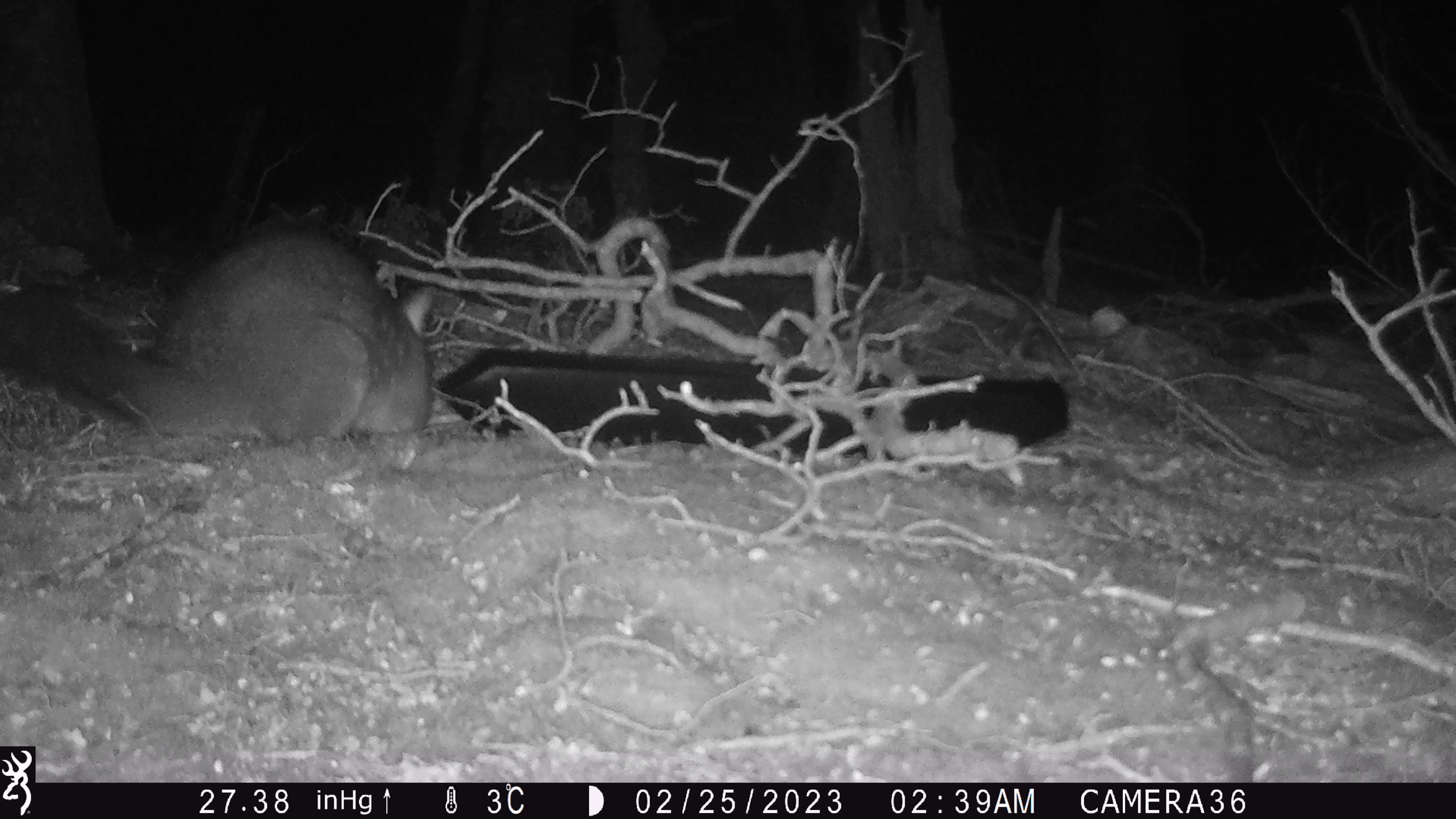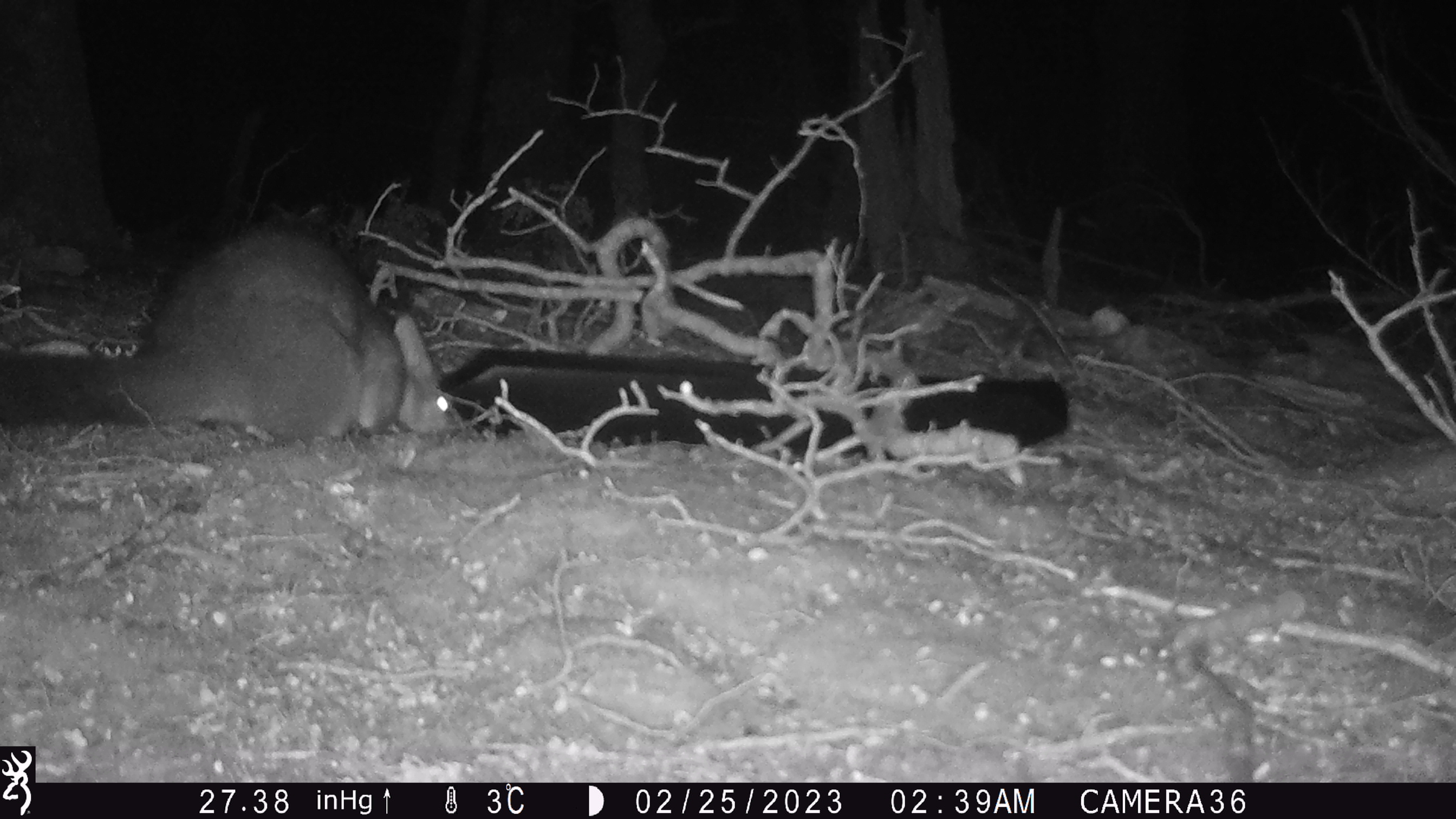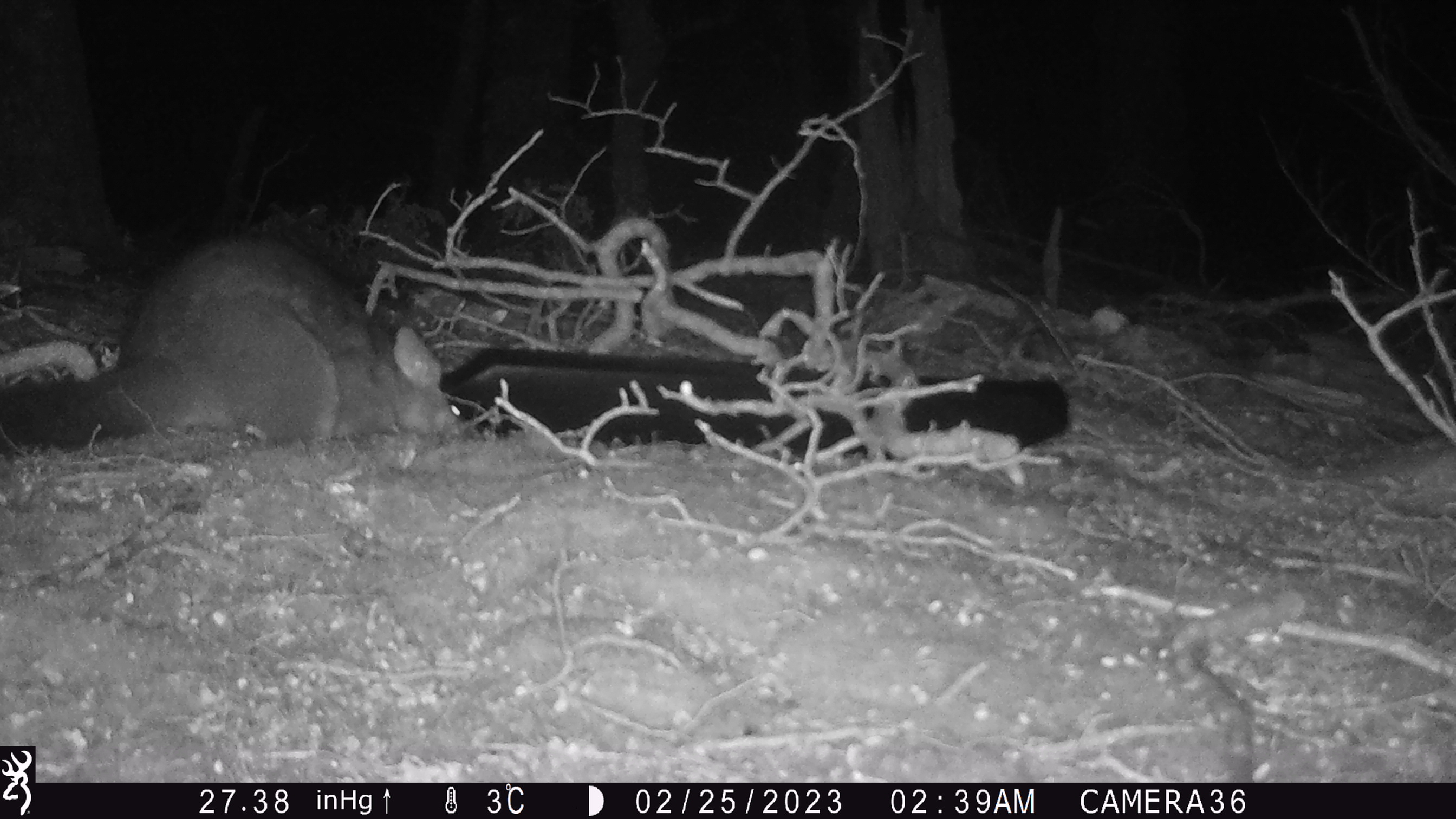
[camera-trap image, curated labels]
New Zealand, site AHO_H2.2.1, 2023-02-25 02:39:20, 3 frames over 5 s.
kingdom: Animalia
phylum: Chordata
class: Mammalia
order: Carnivora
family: Mustelidae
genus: Mustela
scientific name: Mustela erminea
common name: stoat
Stoat (Mustela erminea).